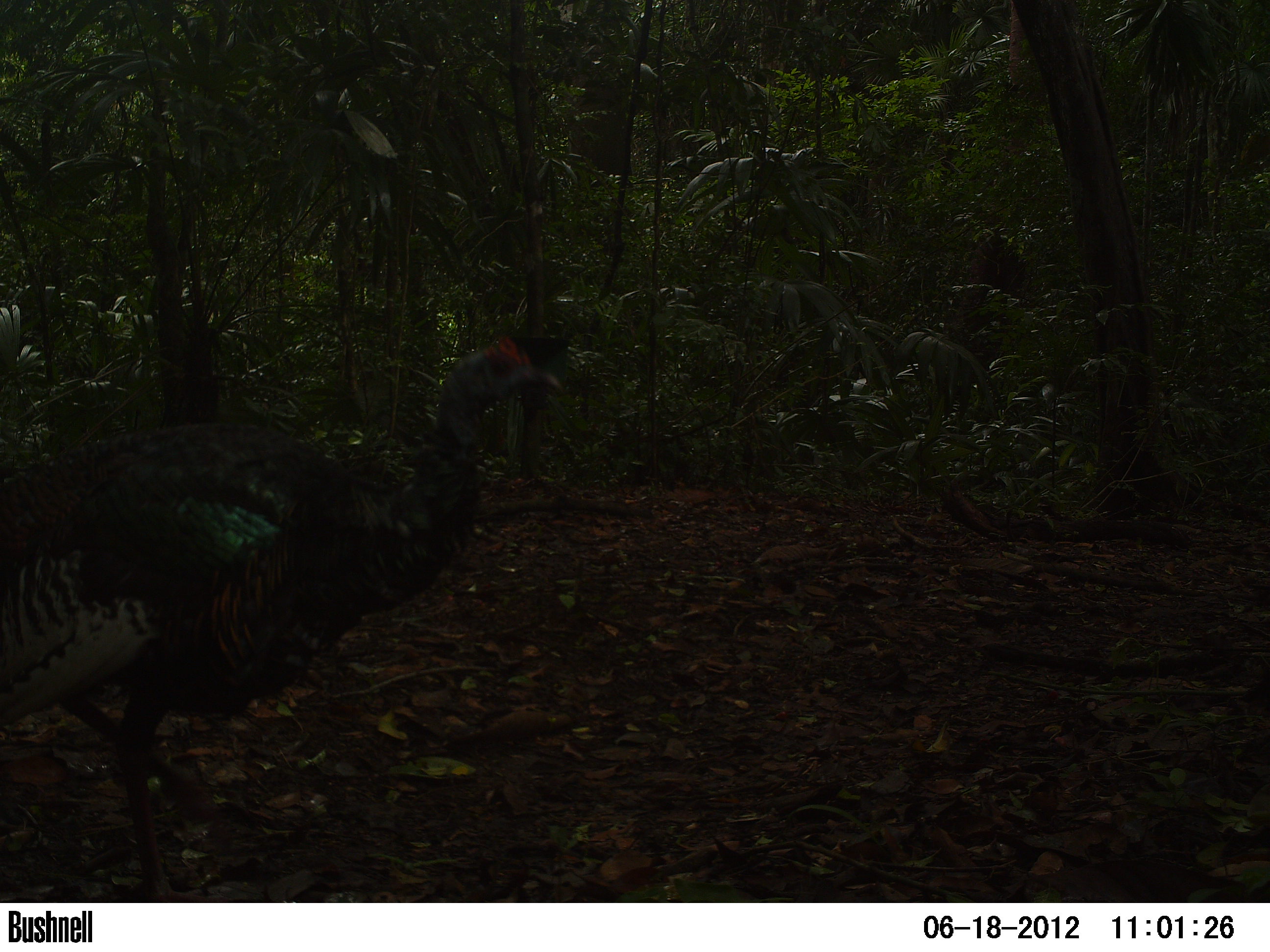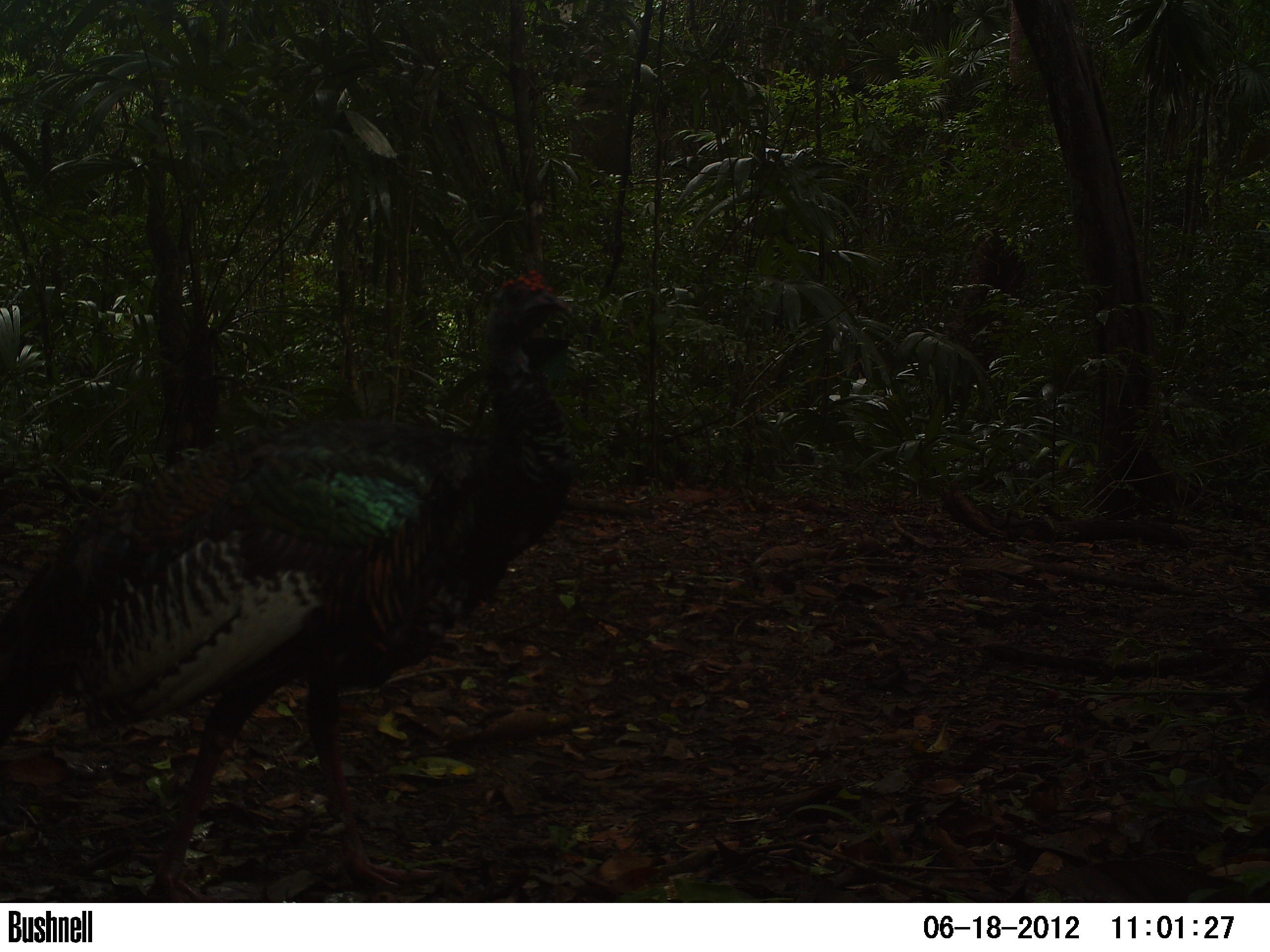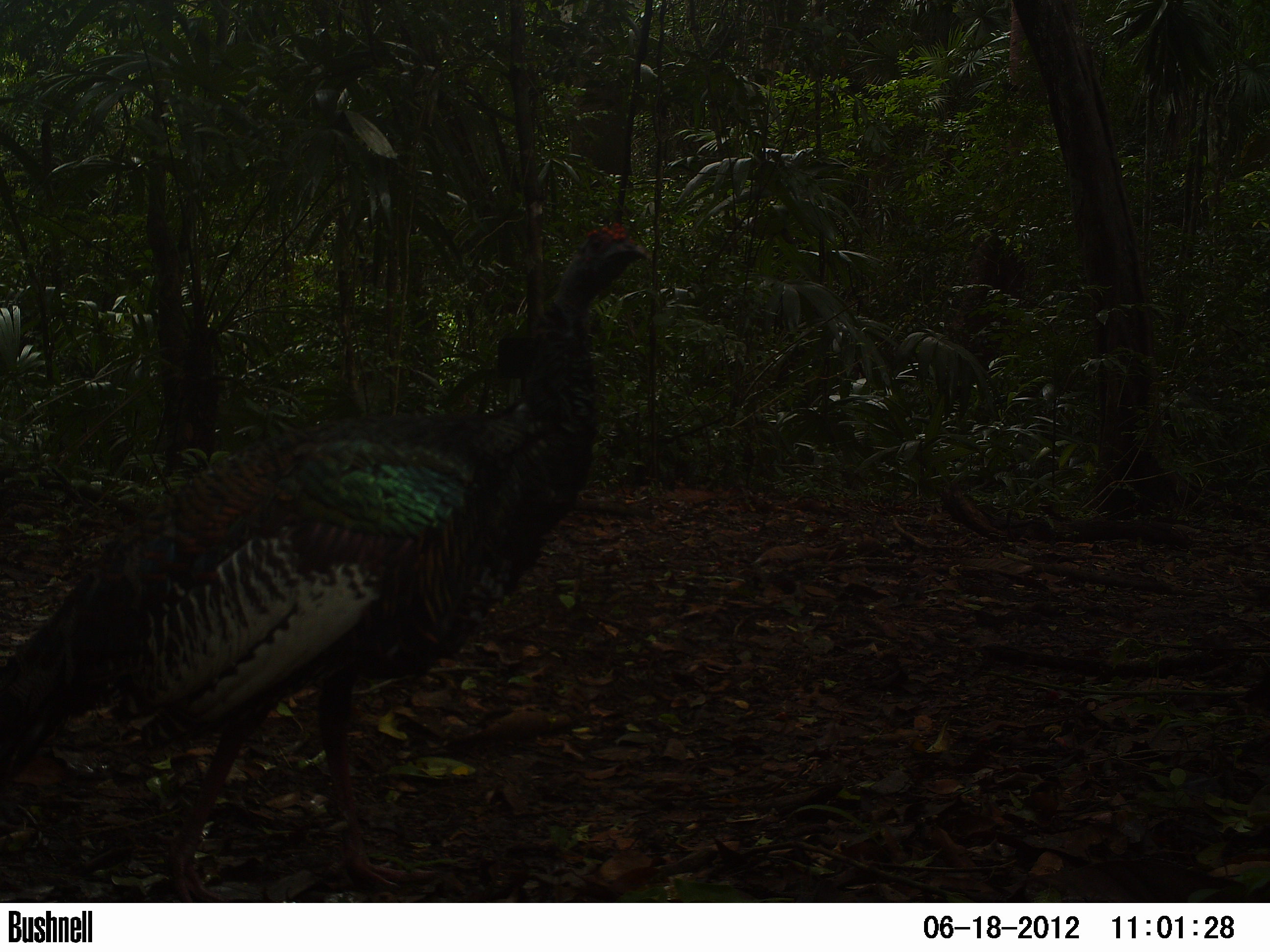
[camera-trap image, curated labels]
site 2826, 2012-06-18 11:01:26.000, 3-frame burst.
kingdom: Animalia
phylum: Chordata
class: Aves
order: Galliformes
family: Phasianidae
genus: Meleagris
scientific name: Meleagris ocellata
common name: ocellated turkey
Meleagris ocellata (ocellated turkey), count 1, age adult.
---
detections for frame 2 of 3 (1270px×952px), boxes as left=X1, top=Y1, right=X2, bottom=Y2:
meleagris ocellata: left=0, top=266, right=577, bottom=903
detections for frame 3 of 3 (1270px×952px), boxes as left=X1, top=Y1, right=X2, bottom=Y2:
meleagris ocellata: left=0, top=220, right=654, bottom=903